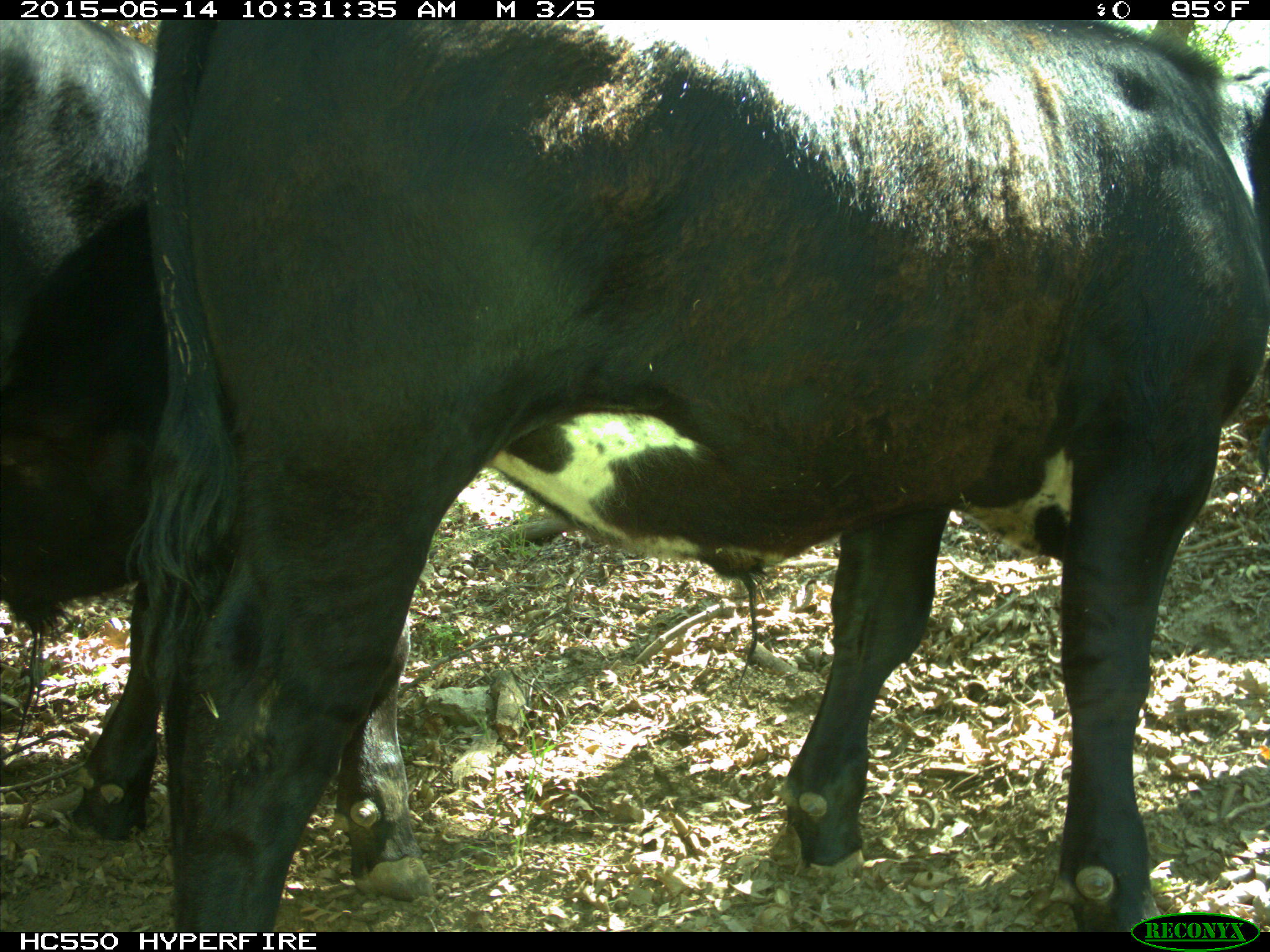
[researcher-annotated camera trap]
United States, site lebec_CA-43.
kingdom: Animalia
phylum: Chordata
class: Mammalia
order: Artiodactyla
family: Bovidae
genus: Bos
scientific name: Bos taurus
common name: domestic cow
Bos taurus (domestic cow).